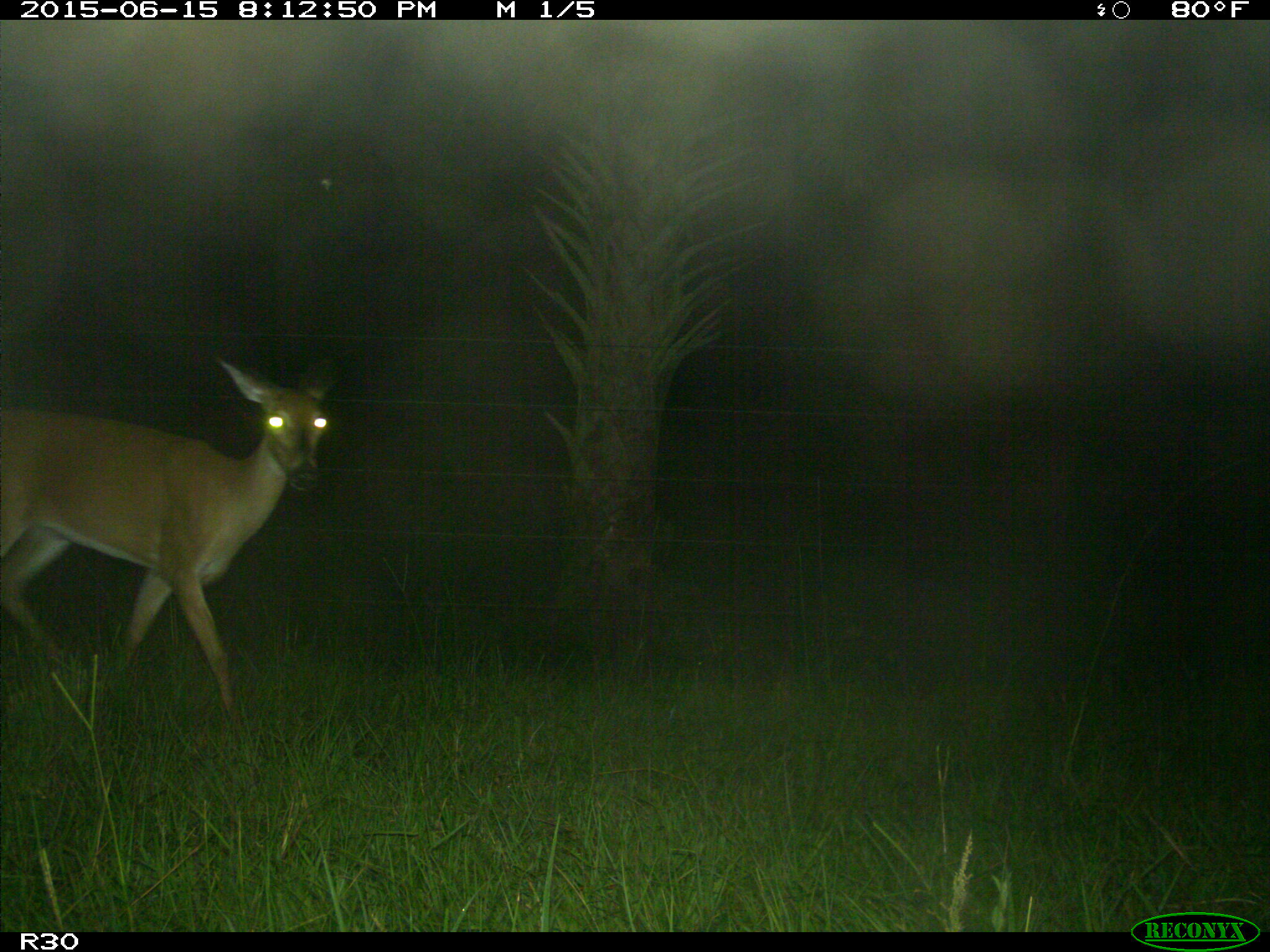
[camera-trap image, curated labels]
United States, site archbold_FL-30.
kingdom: Animalia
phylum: Chordata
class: Mammalia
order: Artiodactyla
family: Cervidae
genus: Odocoileus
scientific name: Odocoileus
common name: deer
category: unidentified deer